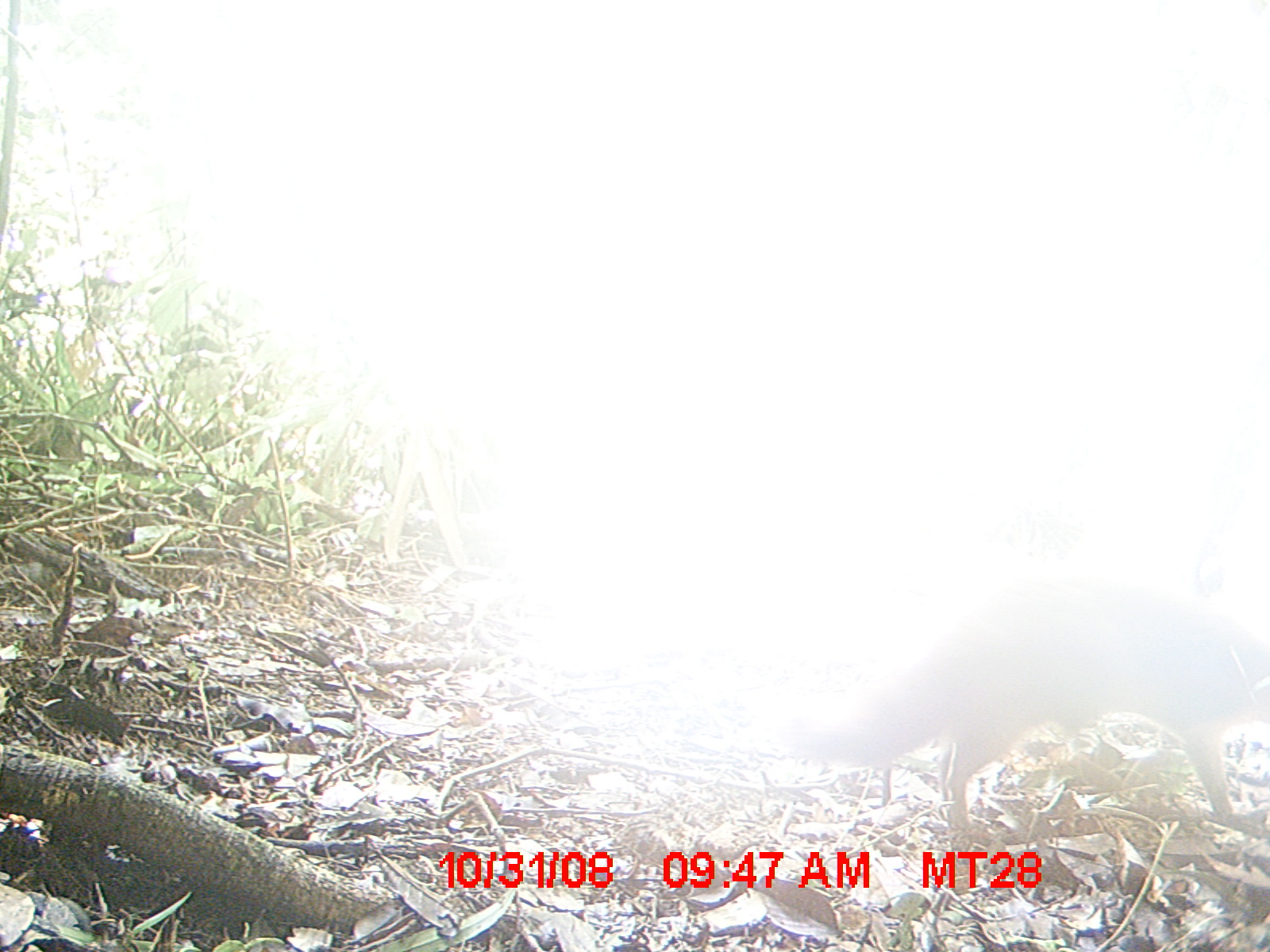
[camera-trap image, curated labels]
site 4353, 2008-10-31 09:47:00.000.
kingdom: Animalia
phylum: Chordata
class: Aves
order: Cuculiformes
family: Cuculidae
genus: Coua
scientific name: Coua serriana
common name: red-breasted coua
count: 3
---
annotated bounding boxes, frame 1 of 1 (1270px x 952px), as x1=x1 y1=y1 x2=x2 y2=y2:
coua serriana: x1=772 y1=567 x2=1270 y2=848